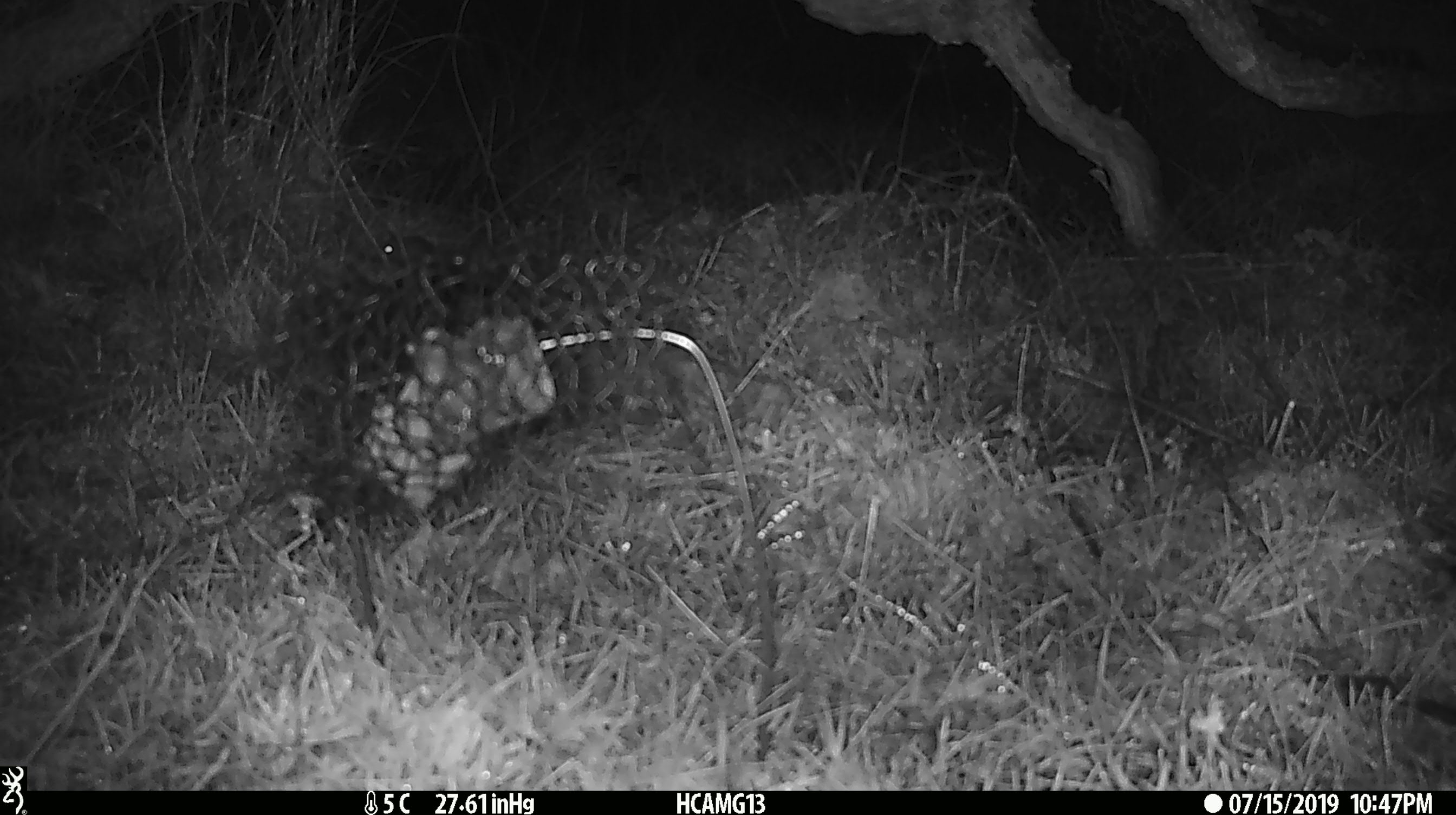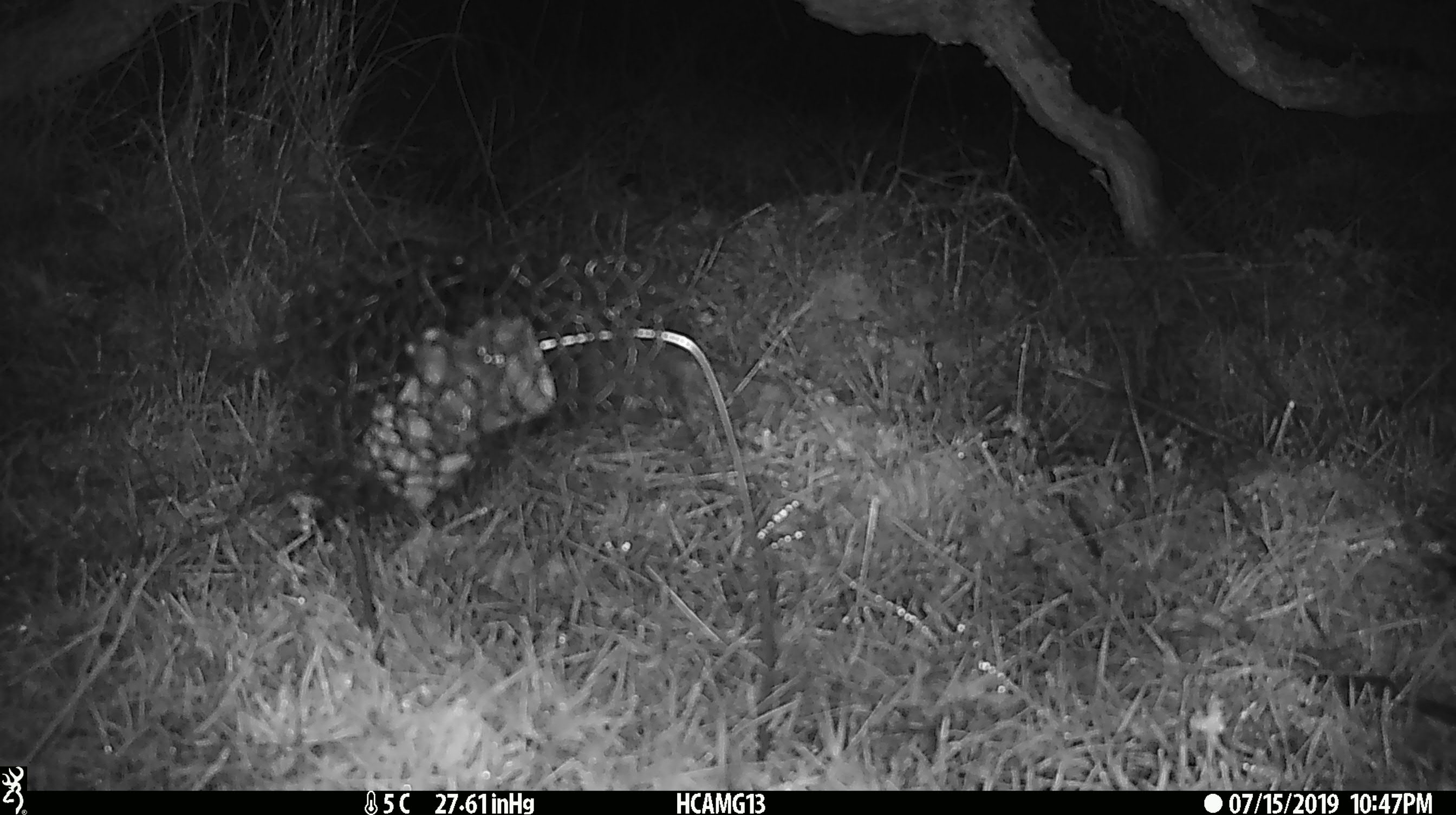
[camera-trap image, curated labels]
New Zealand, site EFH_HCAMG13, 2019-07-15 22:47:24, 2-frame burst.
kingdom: Animalia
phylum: Chordata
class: Mammalia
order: Rodentia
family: Muridae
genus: Mus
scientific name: Mus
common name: mouse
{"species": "mouse (Mus)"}